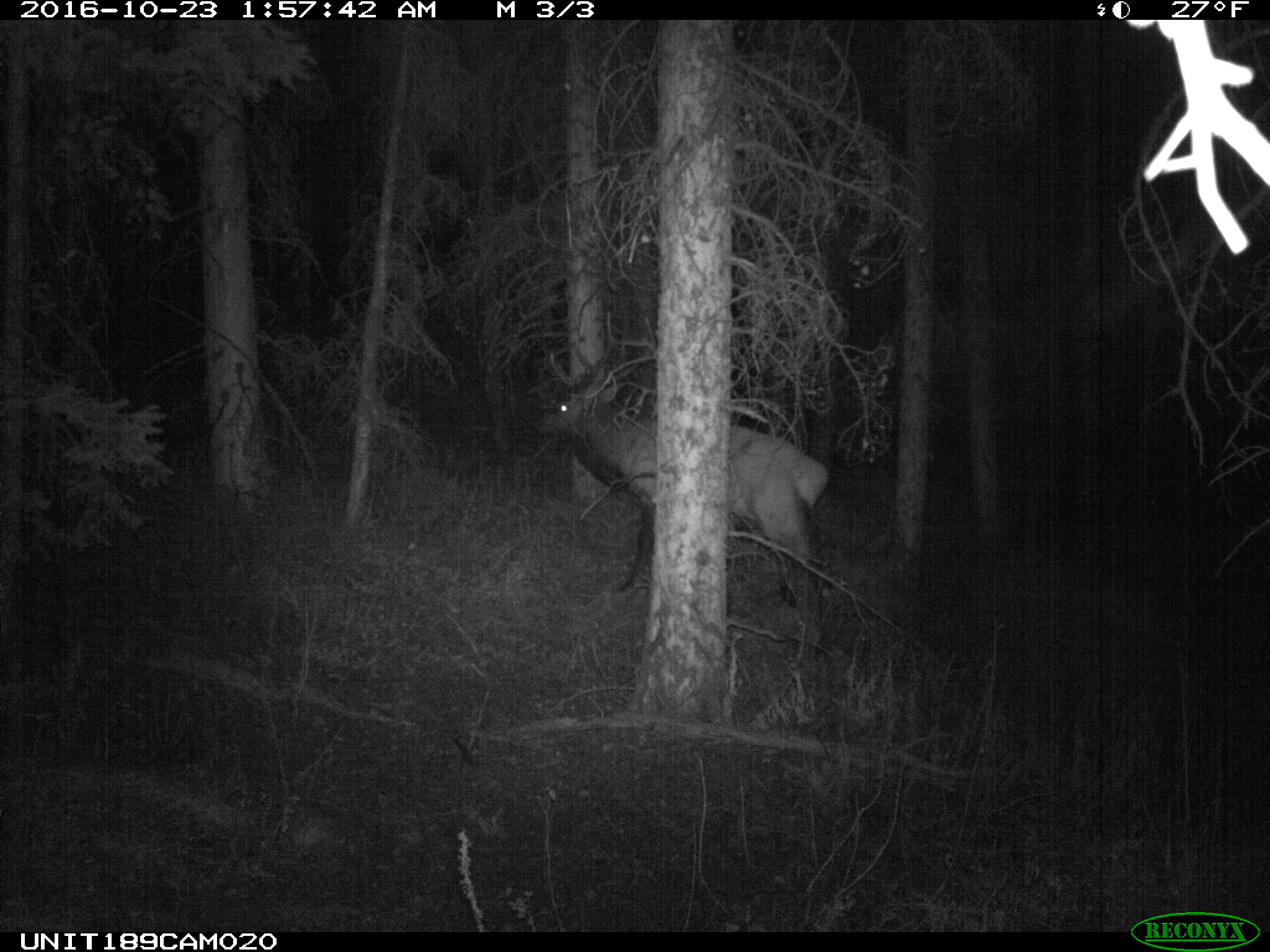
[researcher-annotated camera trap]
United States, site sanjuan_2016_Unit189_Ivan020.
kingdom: Animalia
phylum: Chordata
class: Mammalia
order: Artiodactyla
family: Cervidae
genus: Cervus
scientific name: Cervus elaphus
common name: red deer